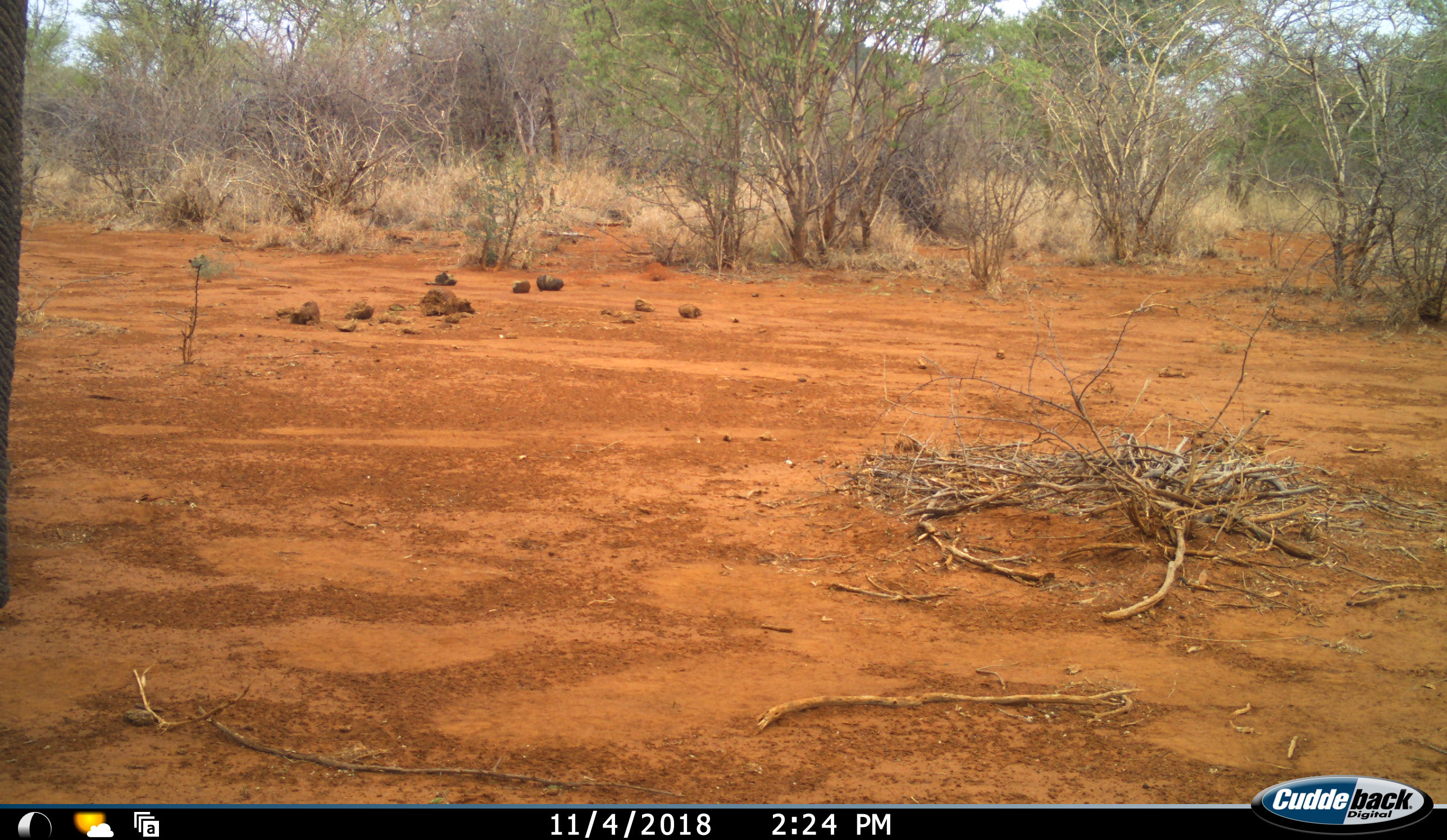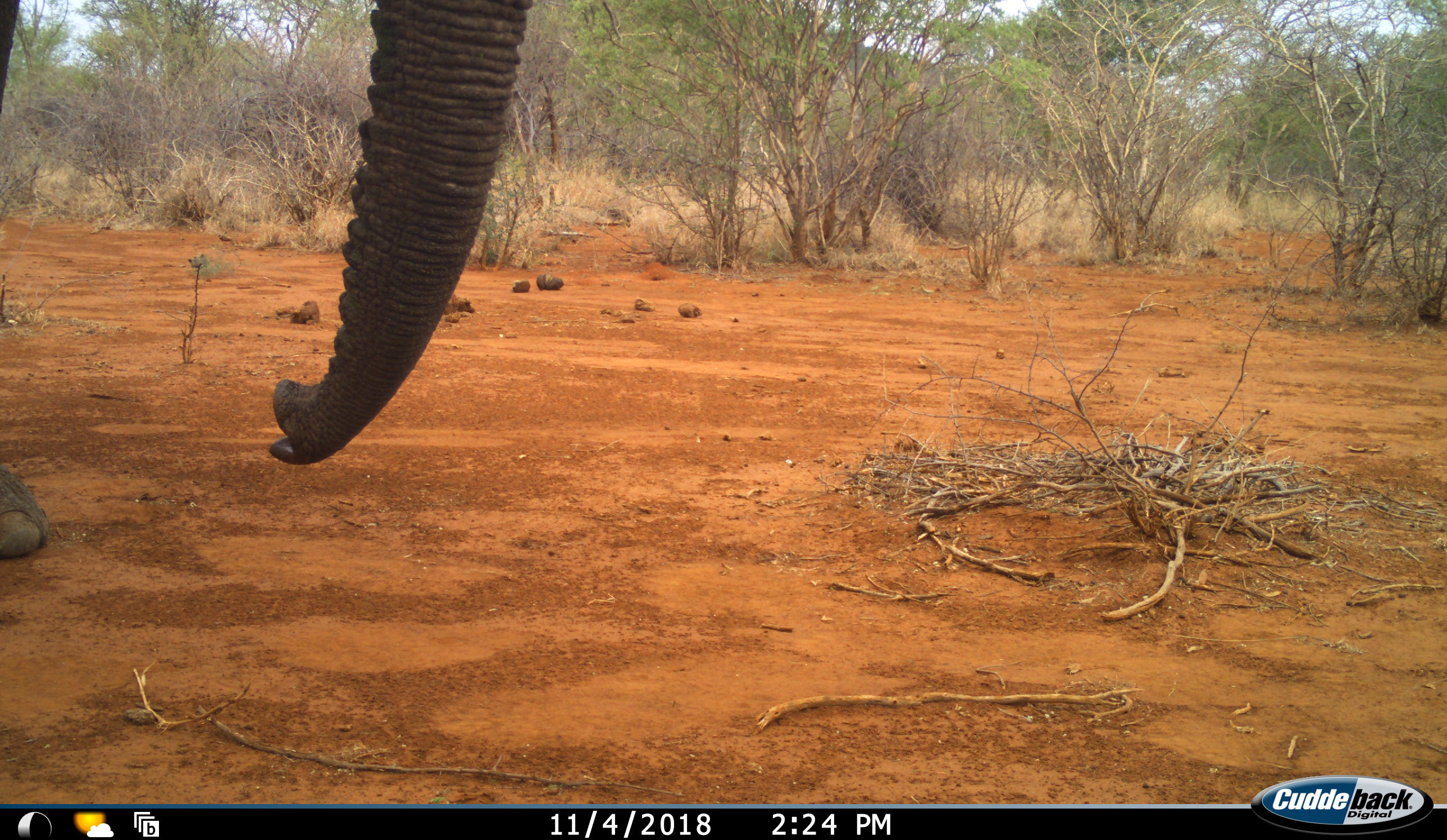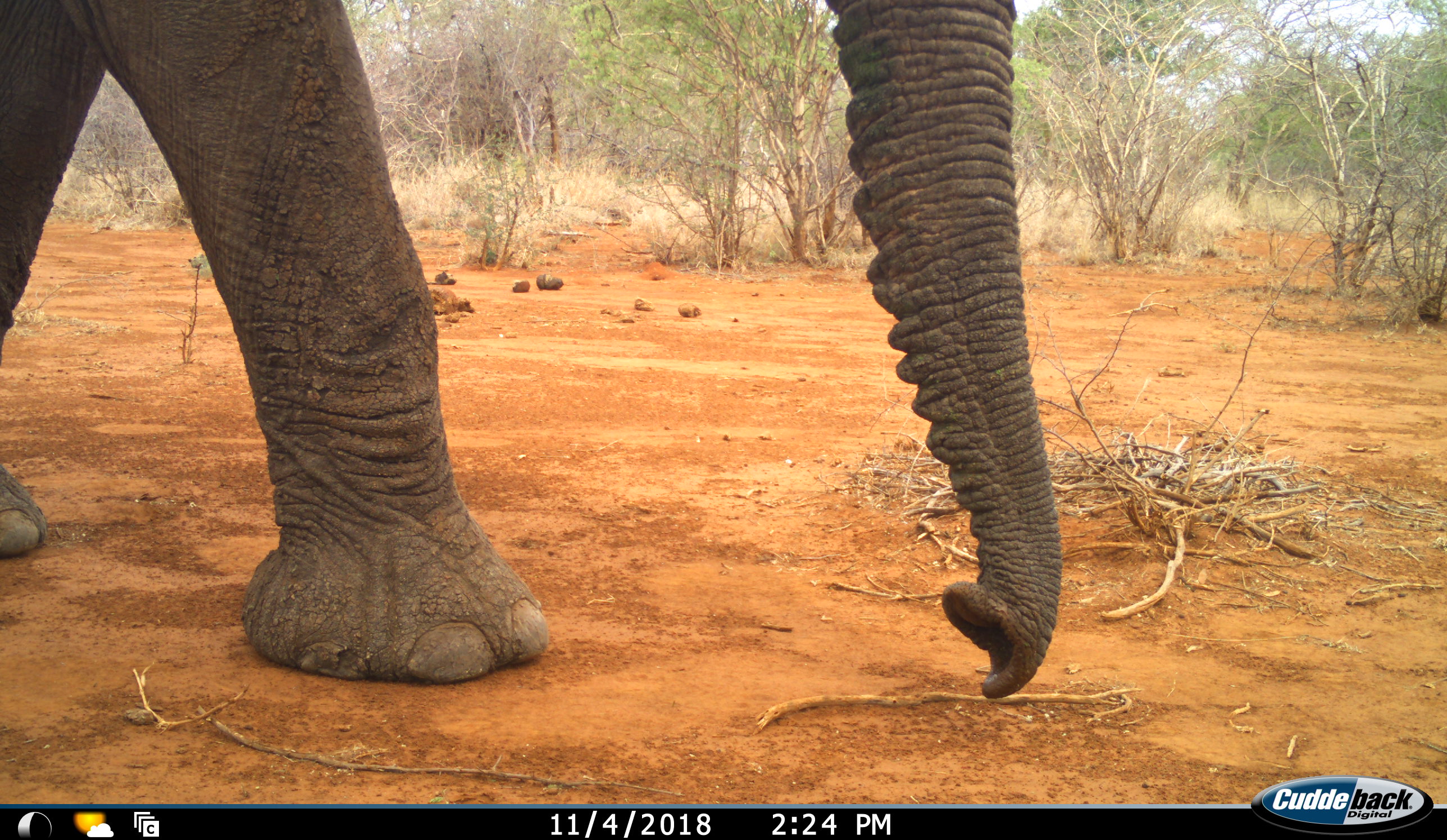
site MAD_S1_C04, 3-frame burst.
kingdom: Animalia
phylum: Chordata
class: Mammalia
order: Proboscidea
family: Elephantidae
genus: Loxodonta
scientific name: Loxodonta africana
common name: african bush elephant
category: elephant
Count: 1.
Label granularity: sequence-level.